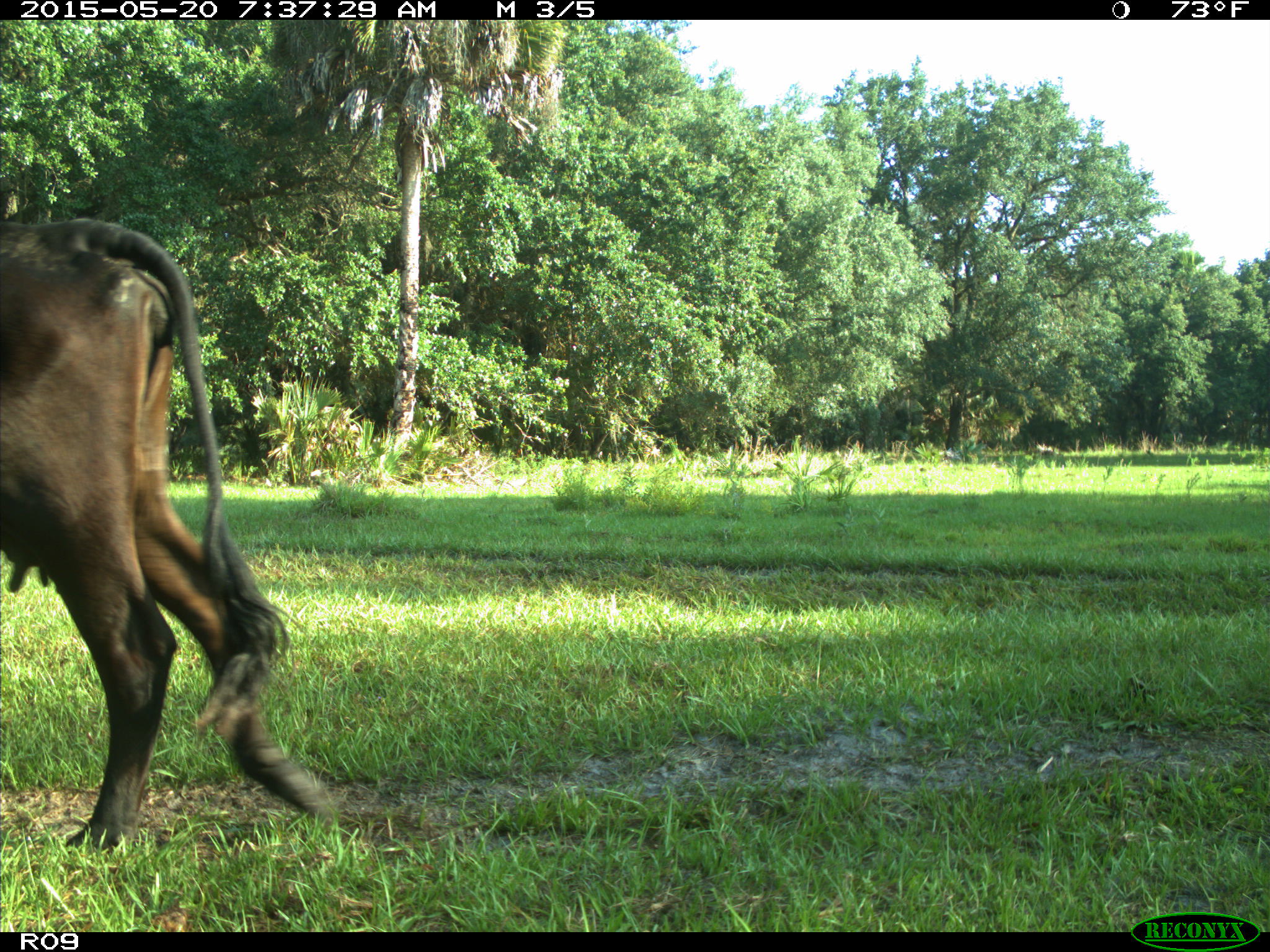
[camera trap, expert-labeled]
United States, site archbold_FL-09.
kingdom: Animalia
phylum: Chordata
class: Mammalia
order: Artiodactyla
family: Bovidae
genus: Bos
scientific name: Bos taurus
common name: domestic cow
Bos taurus (domestic cow).